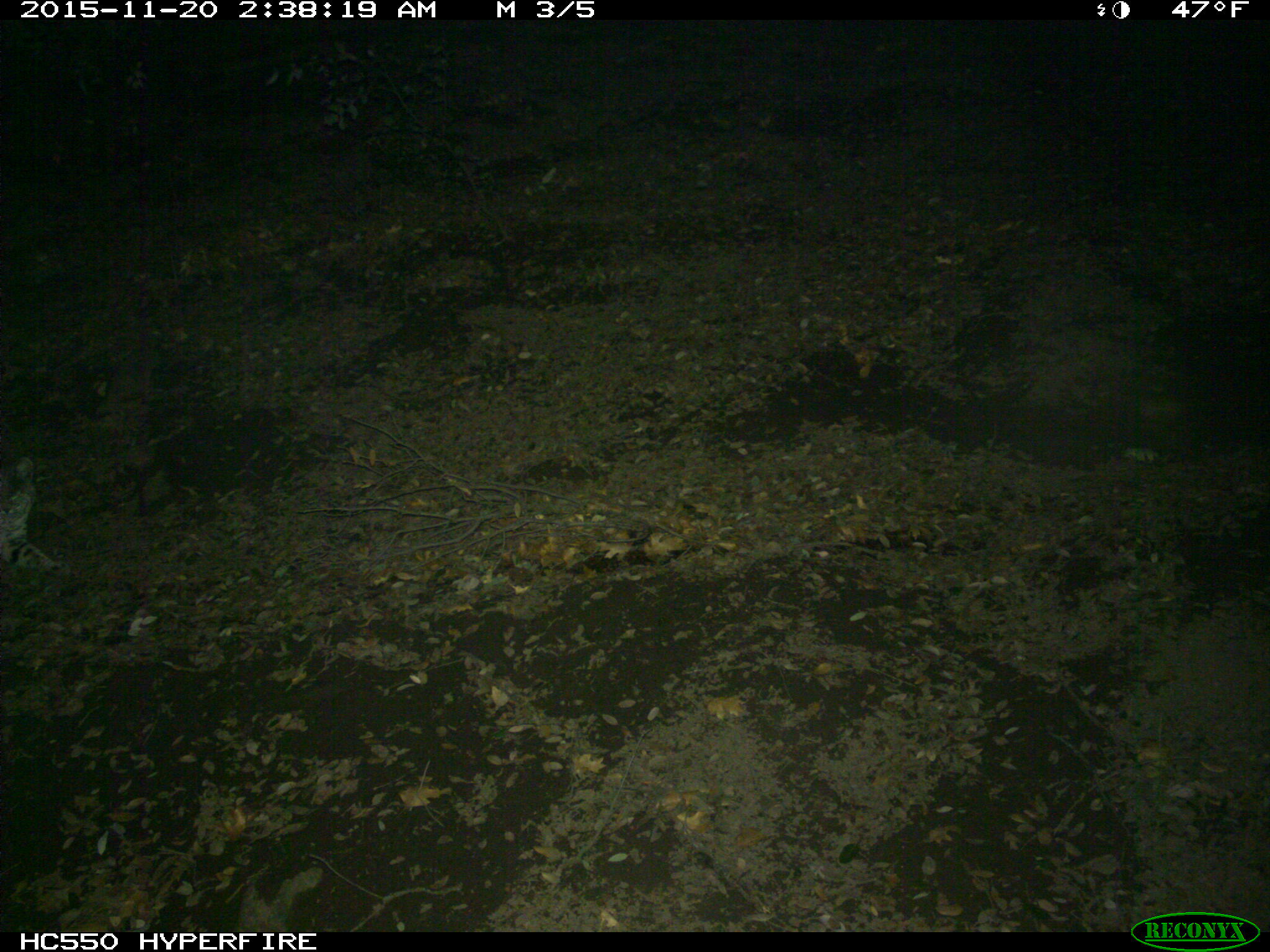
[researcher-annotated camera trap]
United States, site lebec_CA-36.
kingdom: Animalia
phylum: Chordata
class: Mammalia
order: Carnivora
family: Felidae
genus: Lynx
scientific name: Lynx rufus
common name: bobcat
Lynx rufus (bobcat).